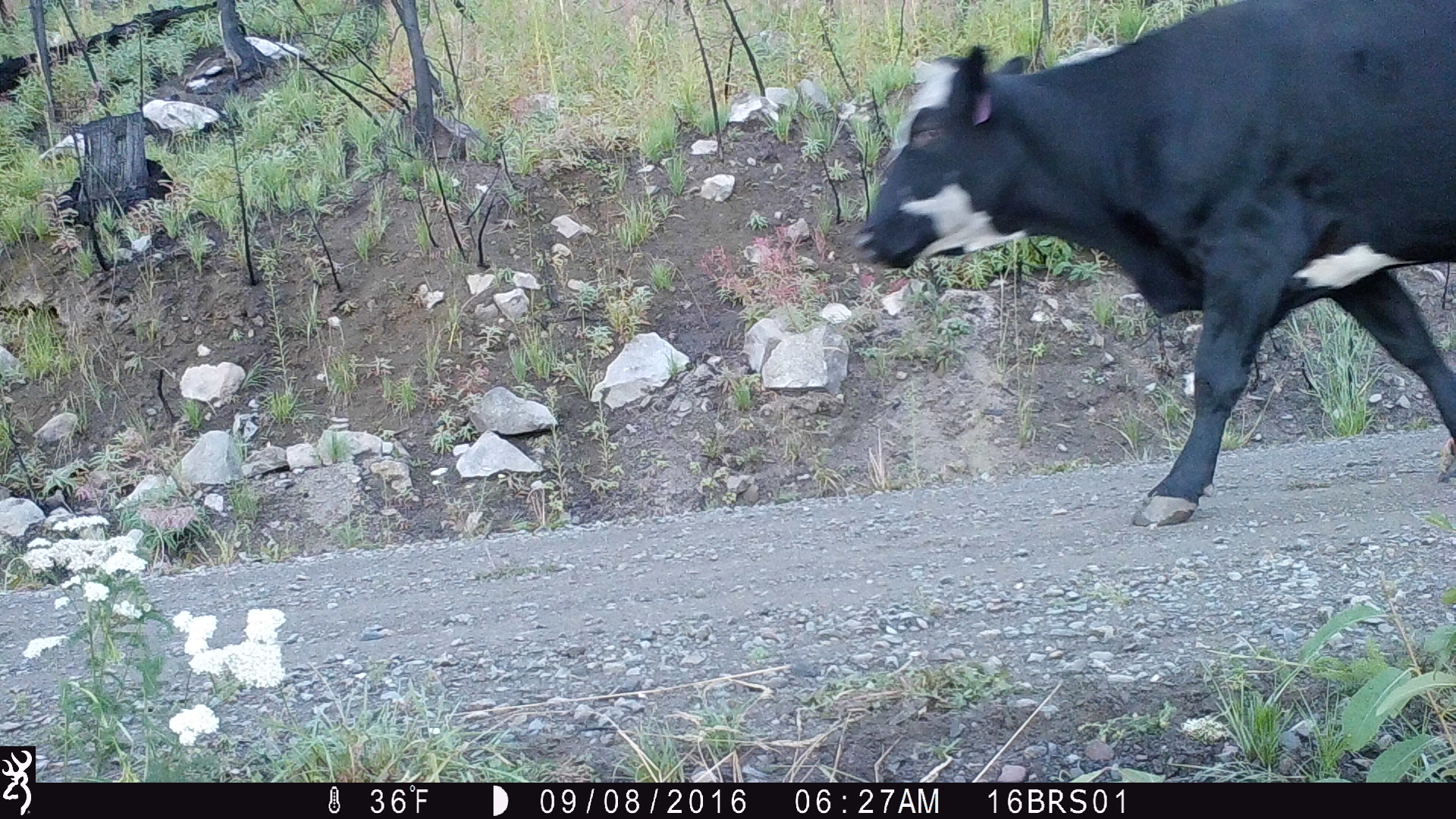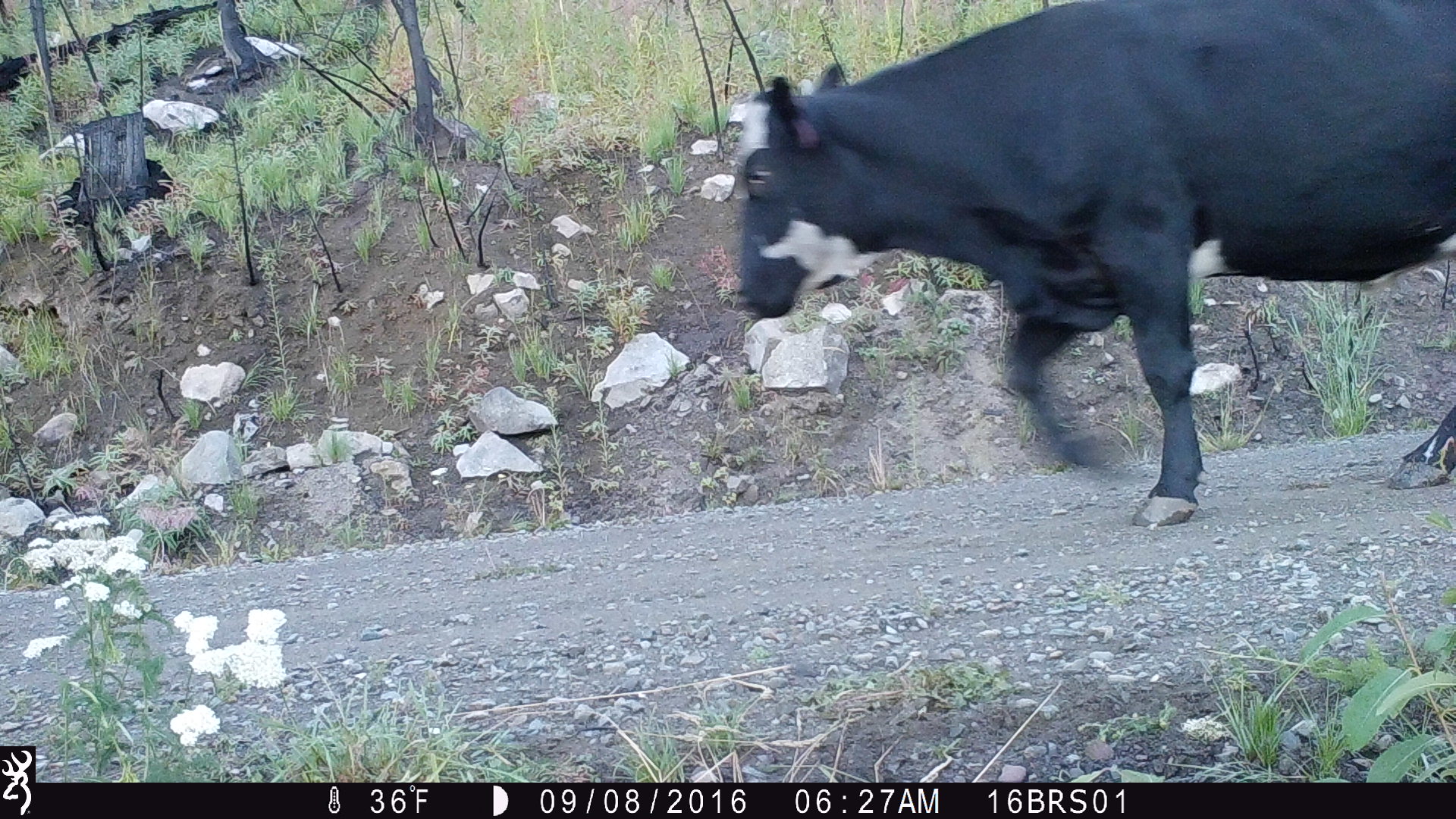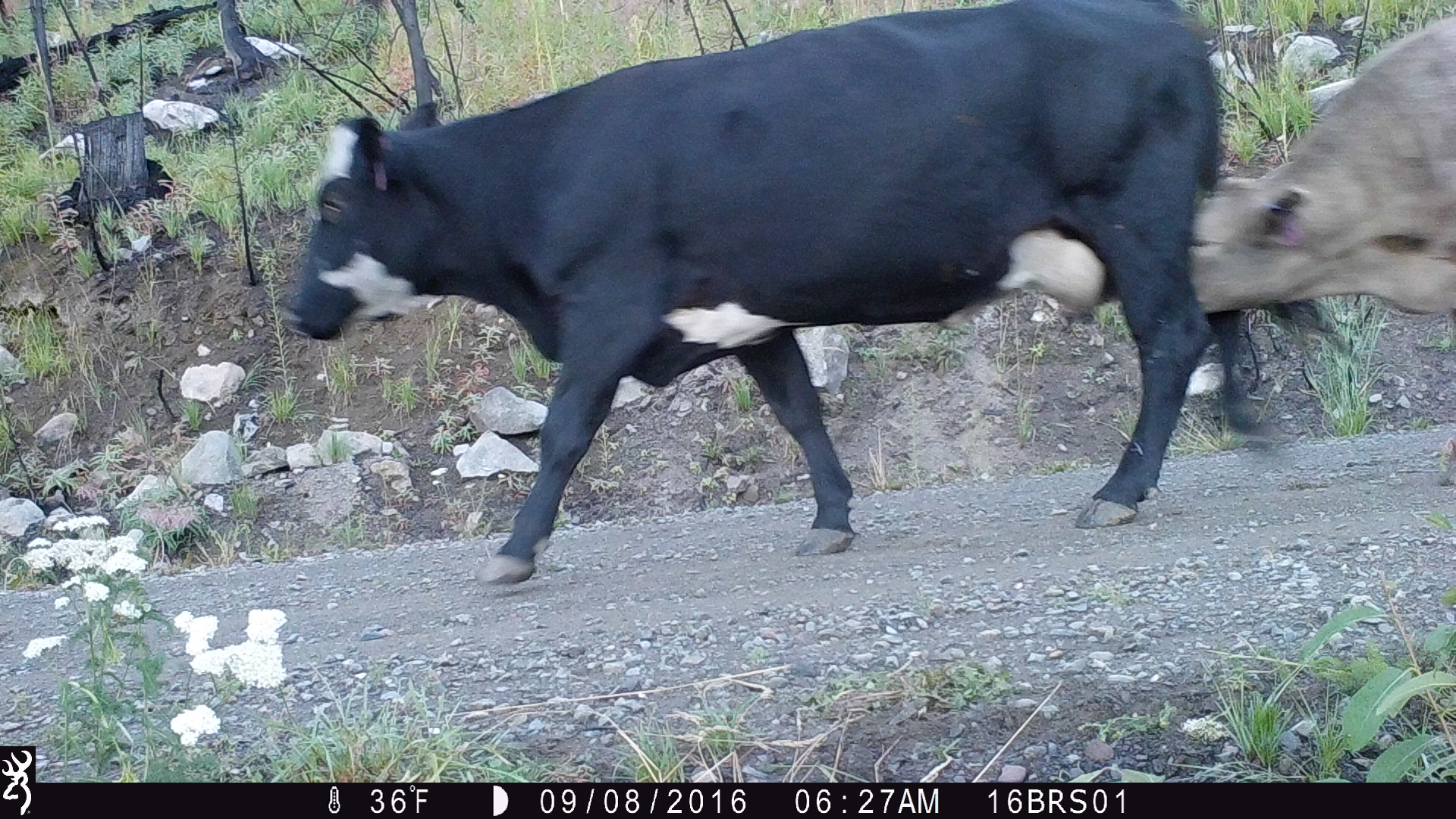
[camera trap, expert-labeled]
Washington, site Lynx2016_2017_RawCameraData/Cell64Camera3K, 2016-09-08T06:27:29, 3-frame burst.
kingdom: Animalia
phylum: Chordata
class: Mammalia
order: Artiodactyla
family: Bovidae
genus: Bos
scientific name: Bos taurus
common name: domestic cattle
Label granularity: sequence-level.